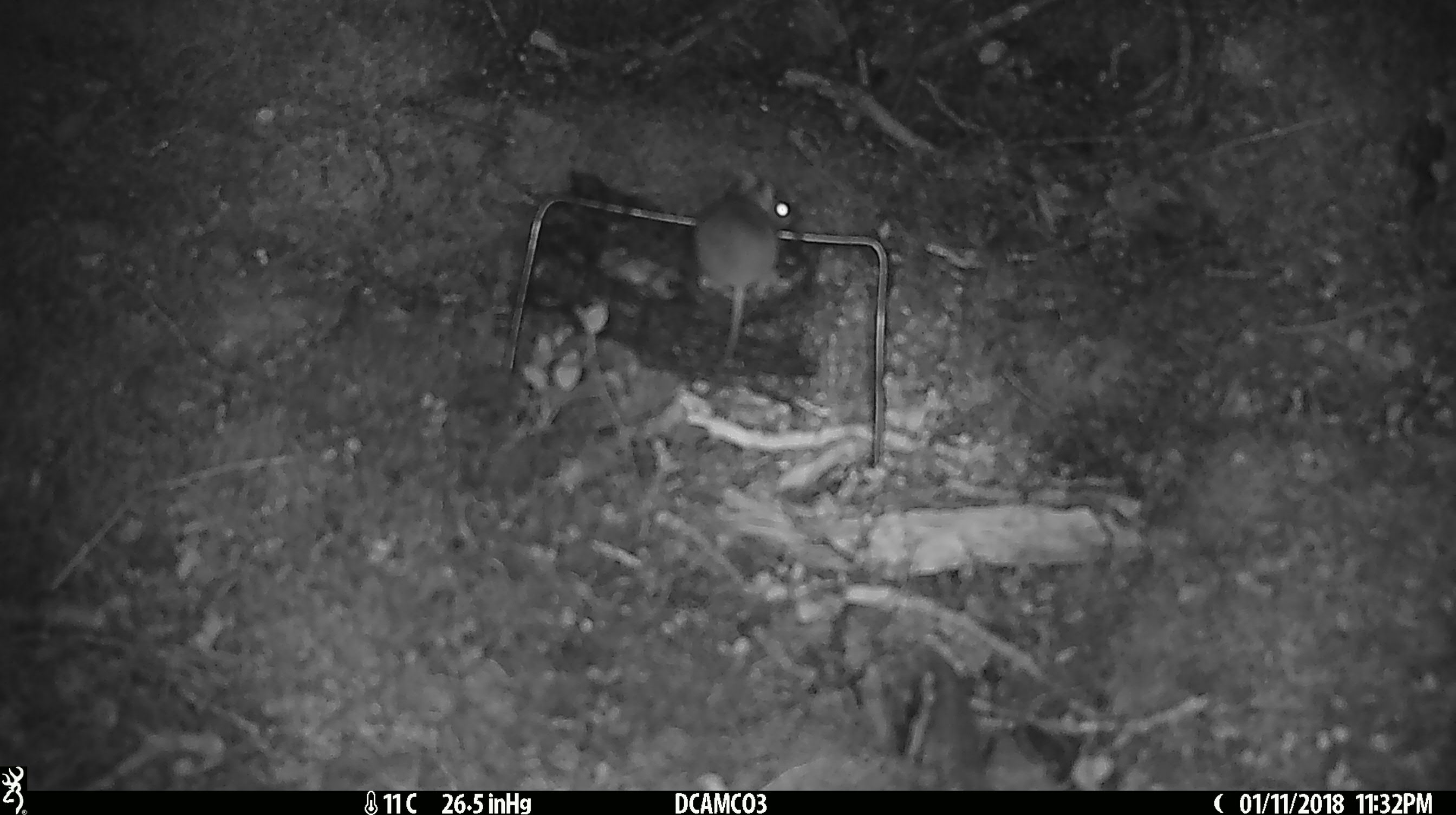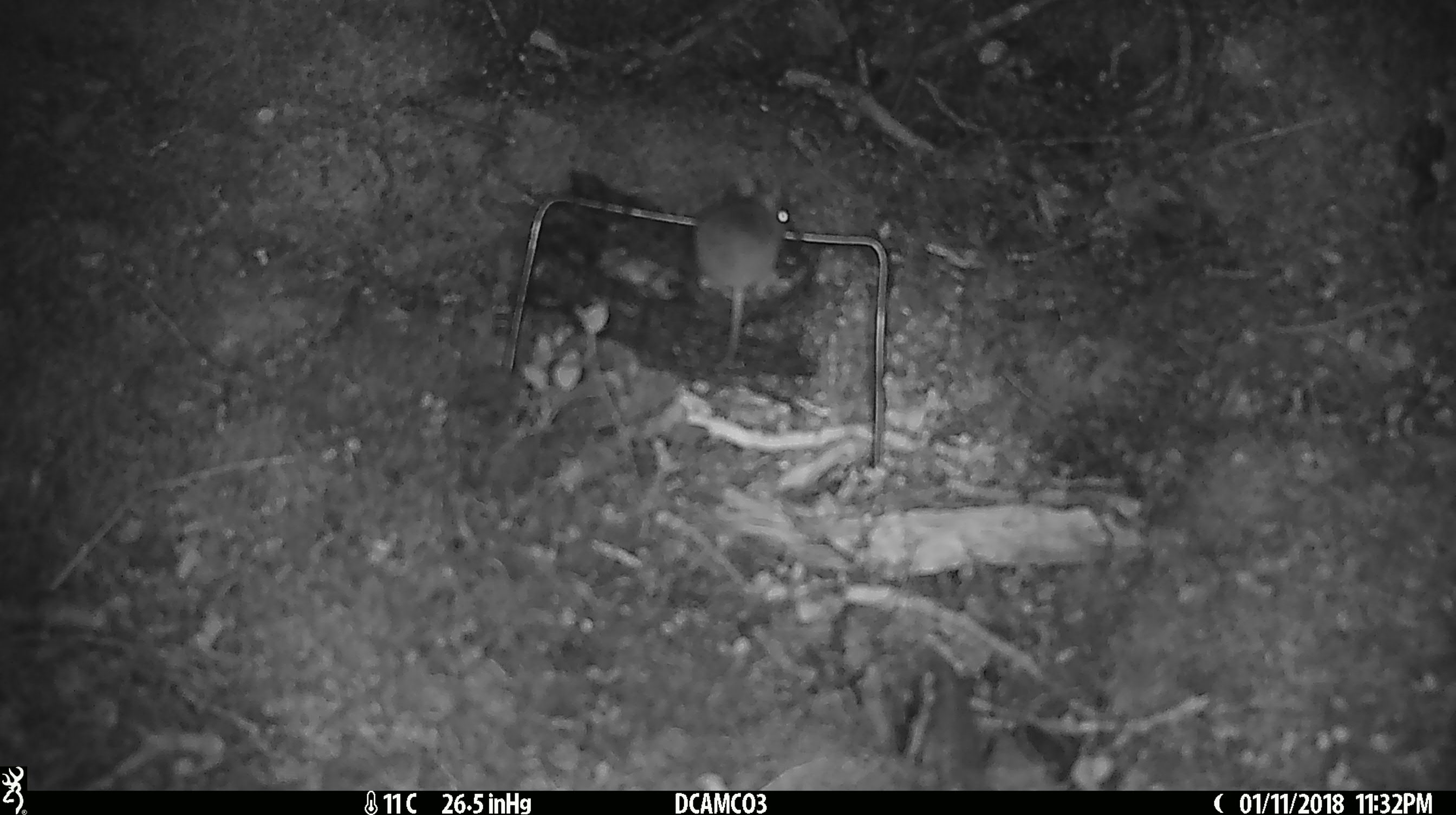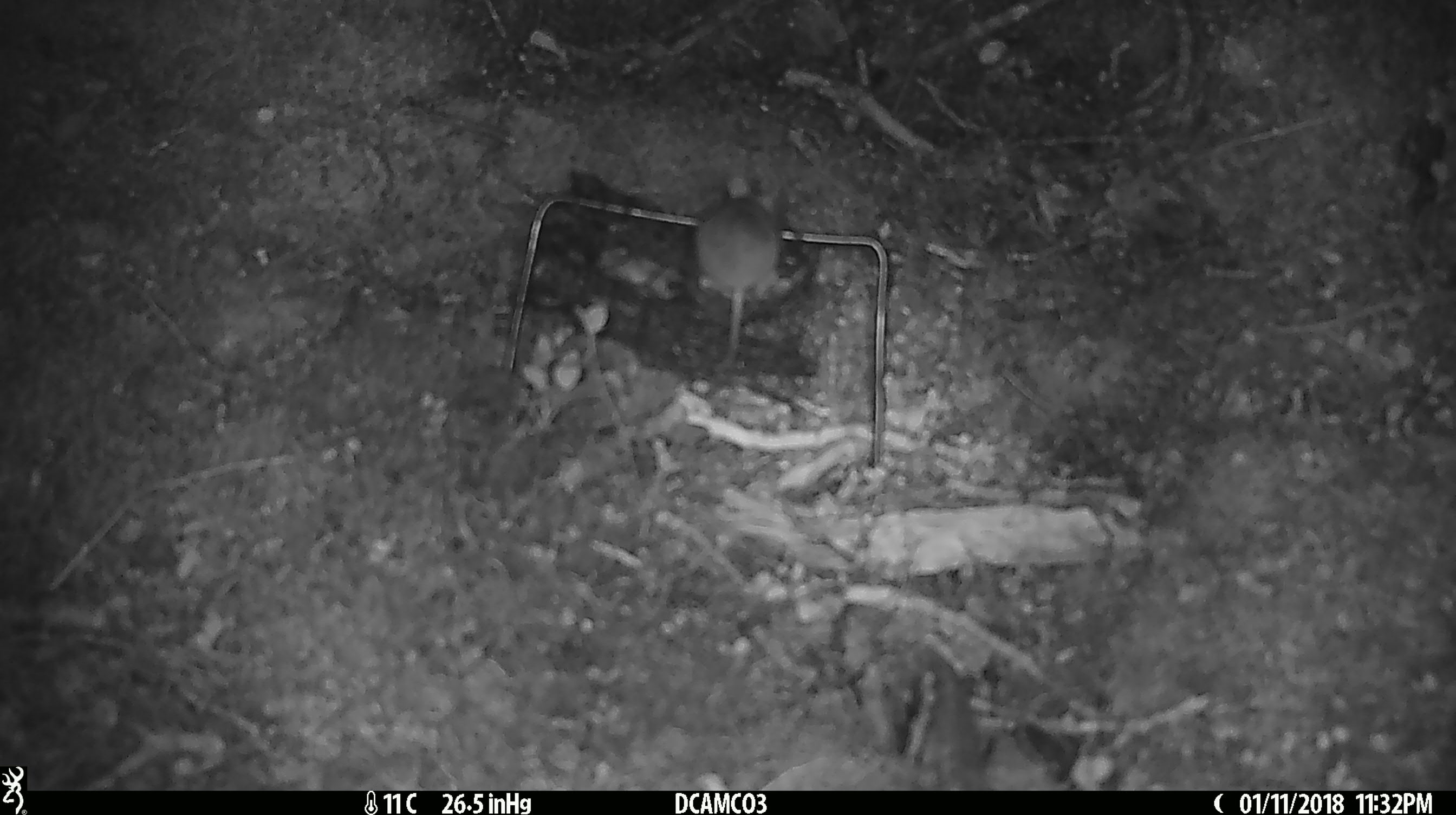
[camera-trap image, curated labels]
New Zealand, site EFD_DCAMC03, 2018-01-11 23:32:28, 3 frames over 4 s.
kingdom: Animalia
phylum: Chordata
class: Mammalia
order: Rodentia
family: Muridae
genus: Mus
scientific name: Mus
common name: mouse